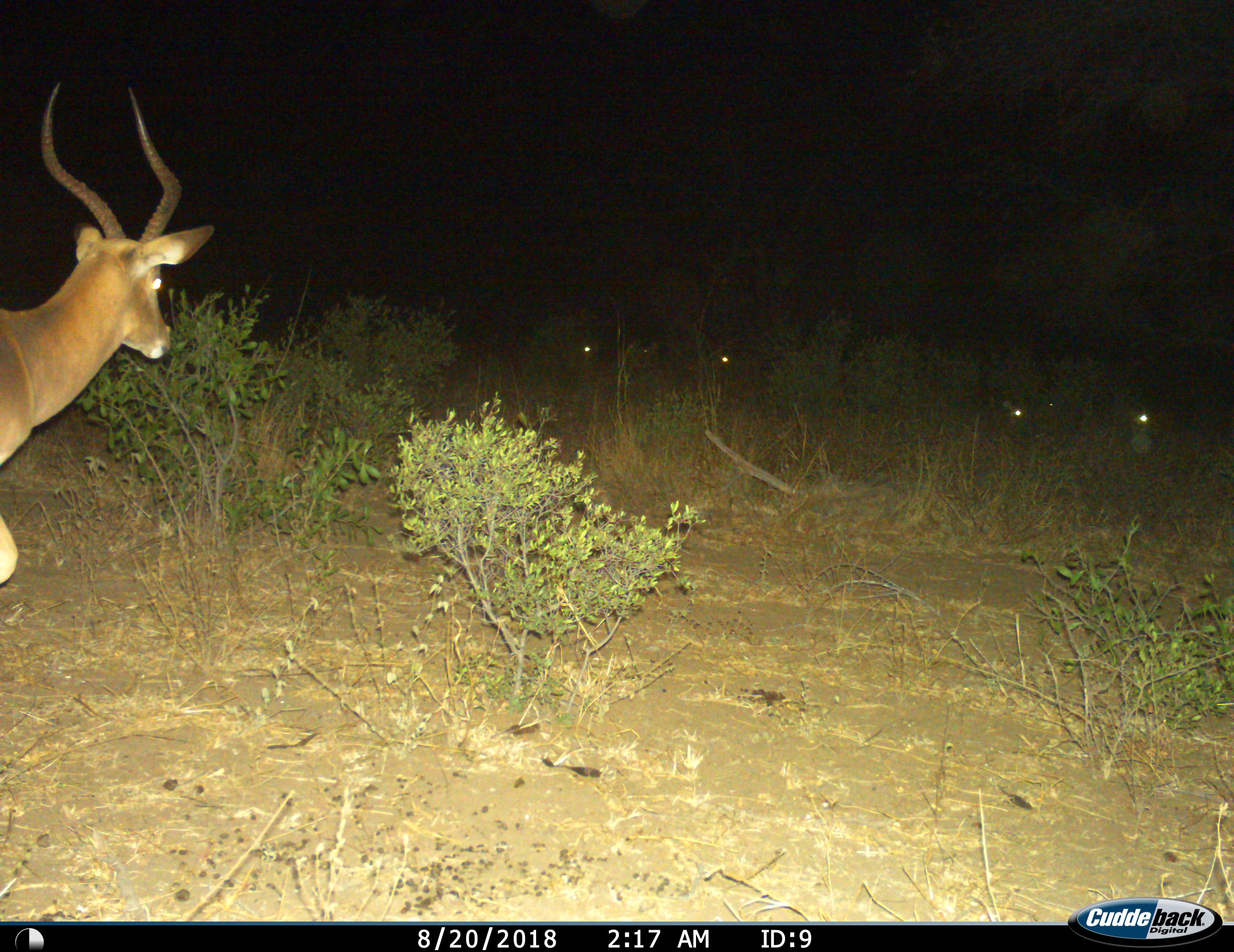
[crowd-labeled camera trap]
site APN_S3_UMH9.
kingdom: Animalia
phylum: Chordata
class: Mammalia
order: Artiodactyla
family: Bovidae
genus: Aepyceros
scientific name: Aepyceros melampus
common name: impala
Impala (Aepyceros melampus), count 1. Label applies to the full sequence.